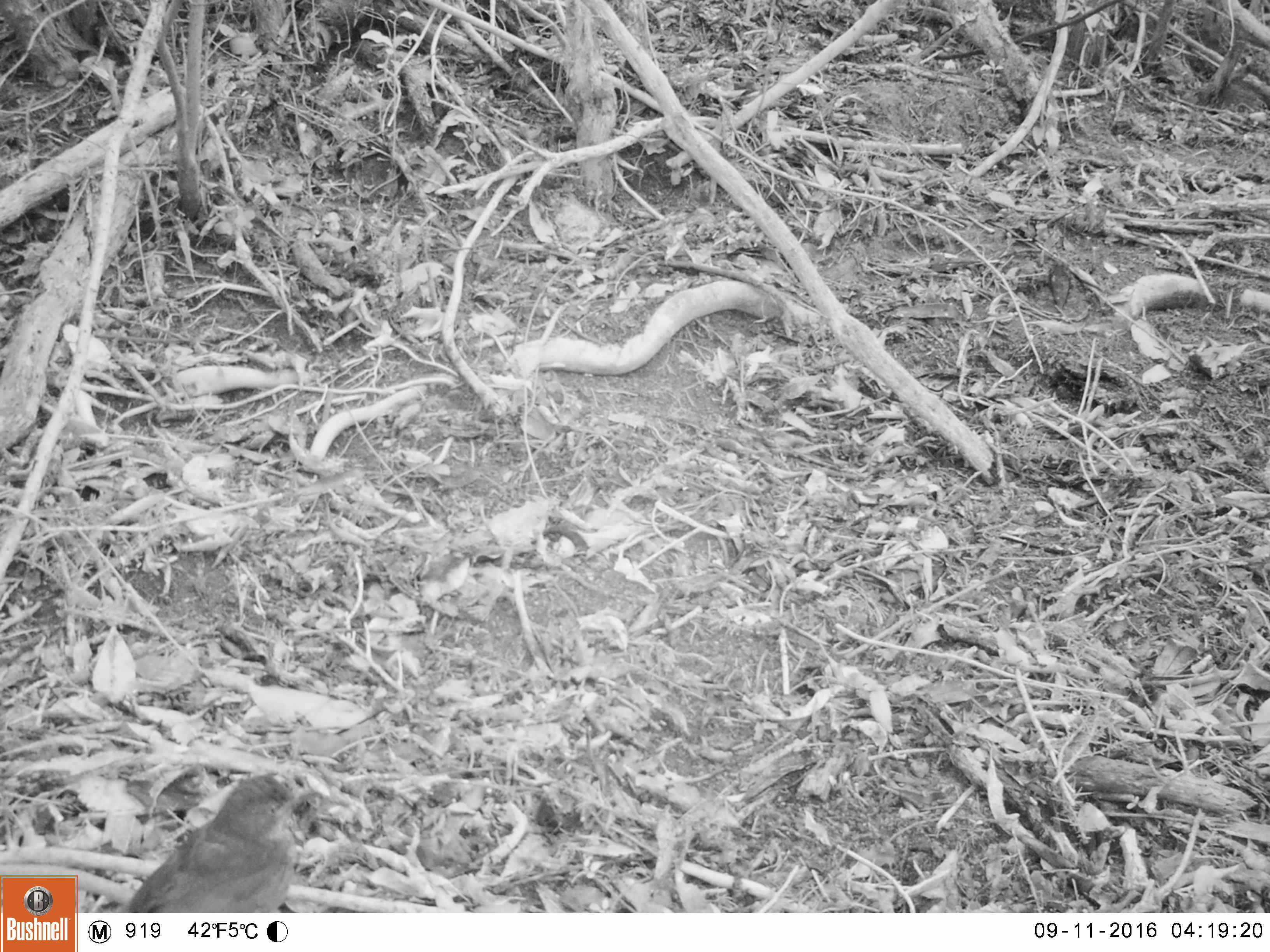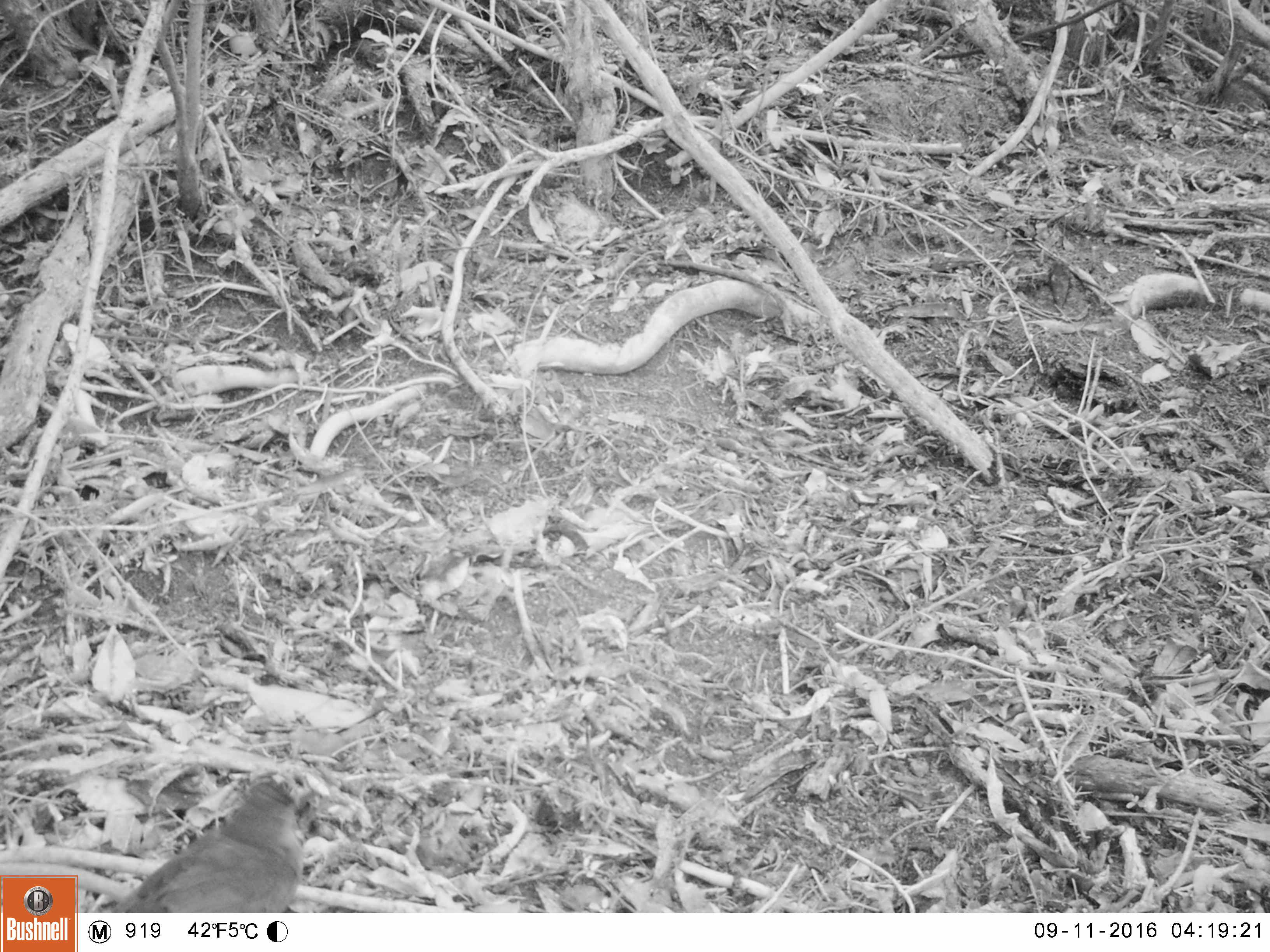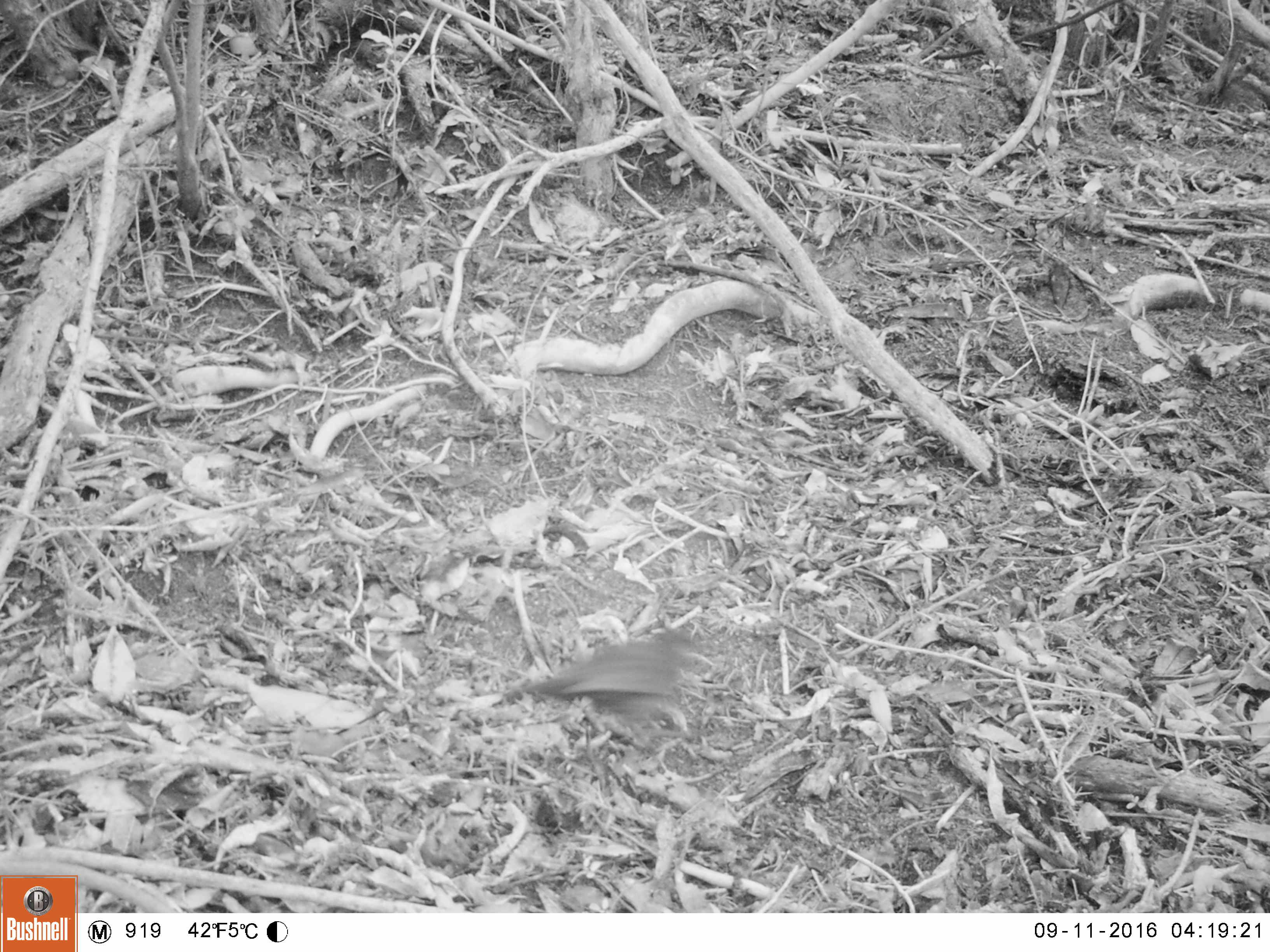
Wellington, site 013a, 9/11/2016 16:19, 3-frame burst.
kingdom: Animalia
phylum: Chordata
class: Aves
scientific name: Aves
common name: bird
Bird (Aves).